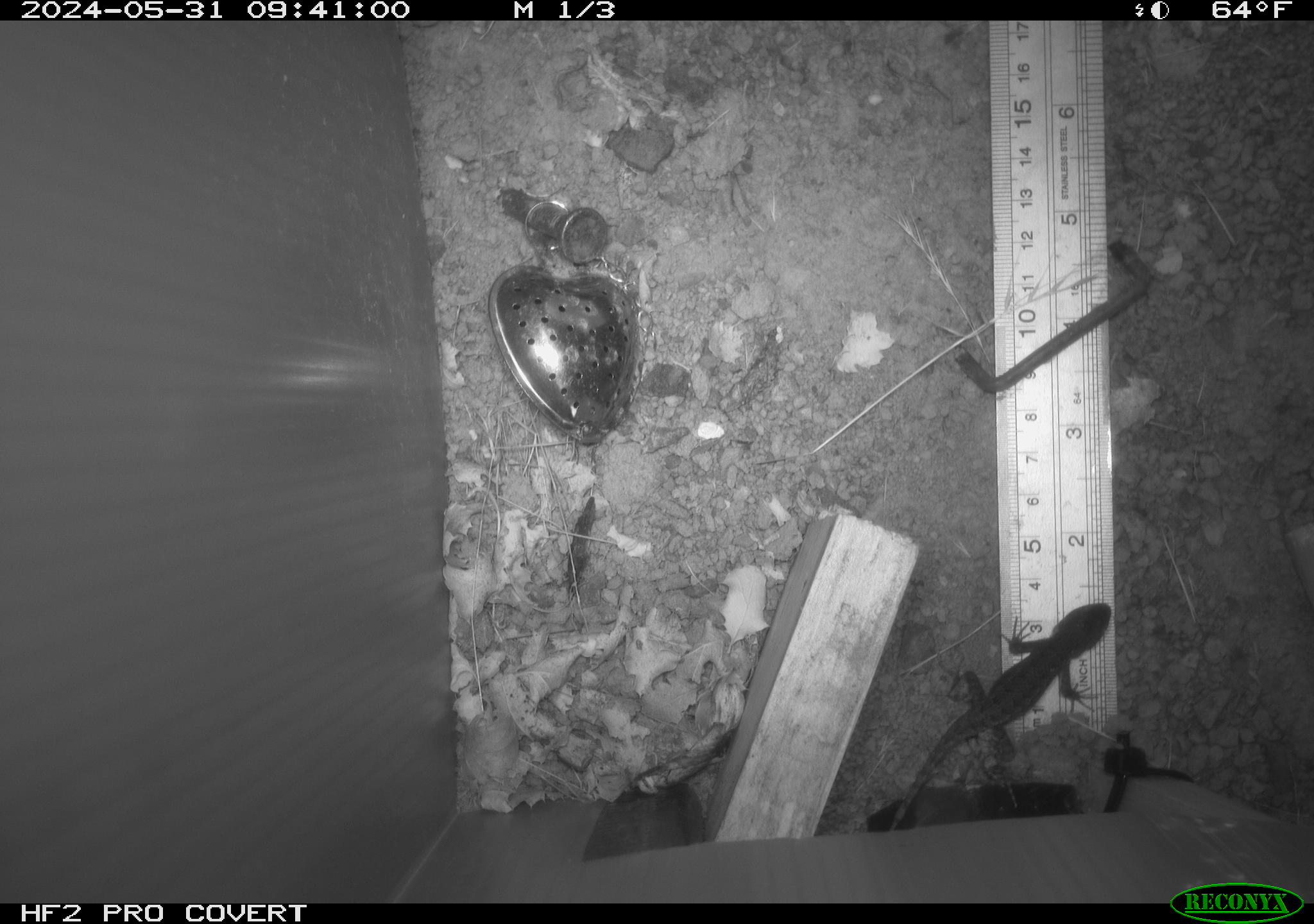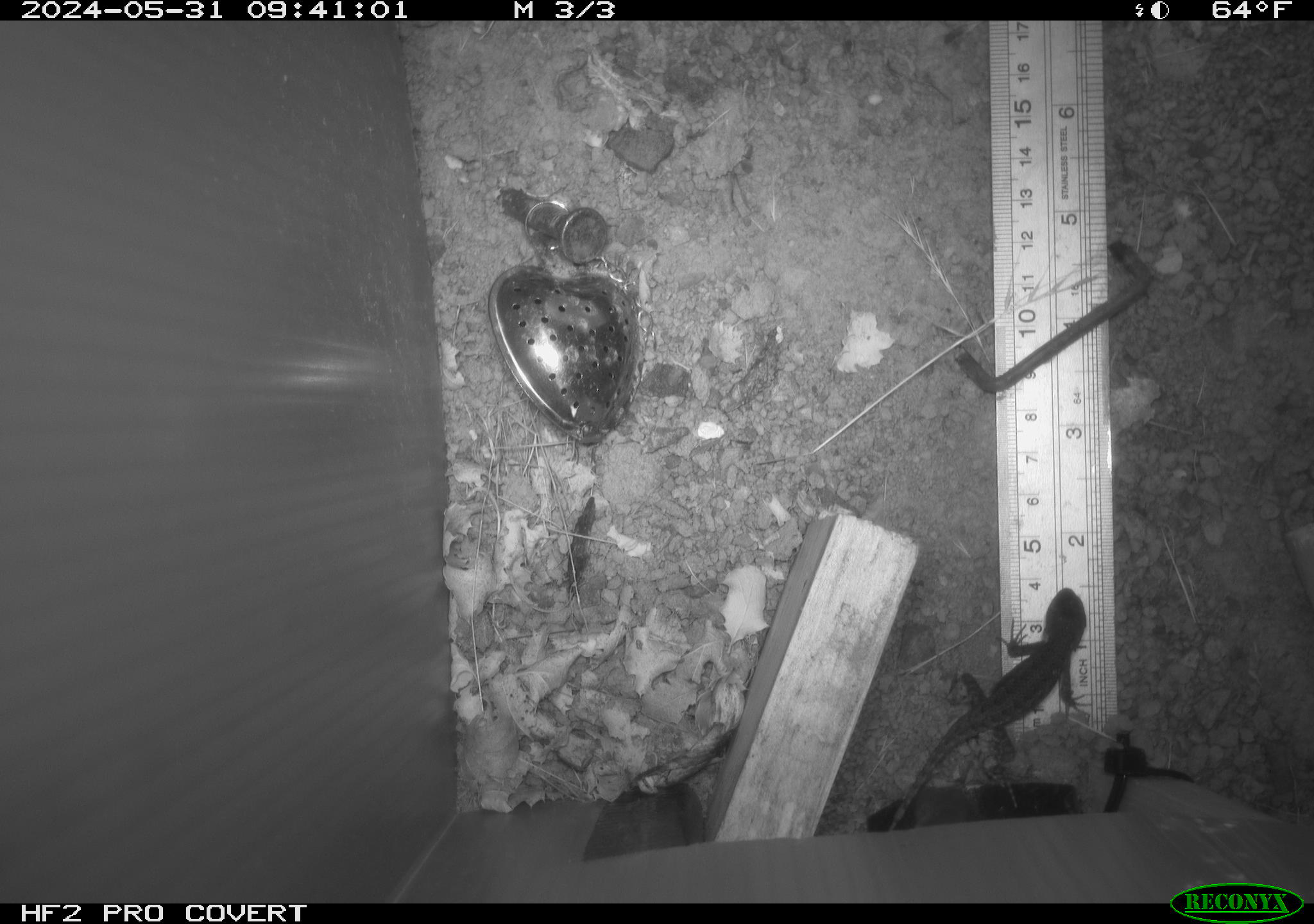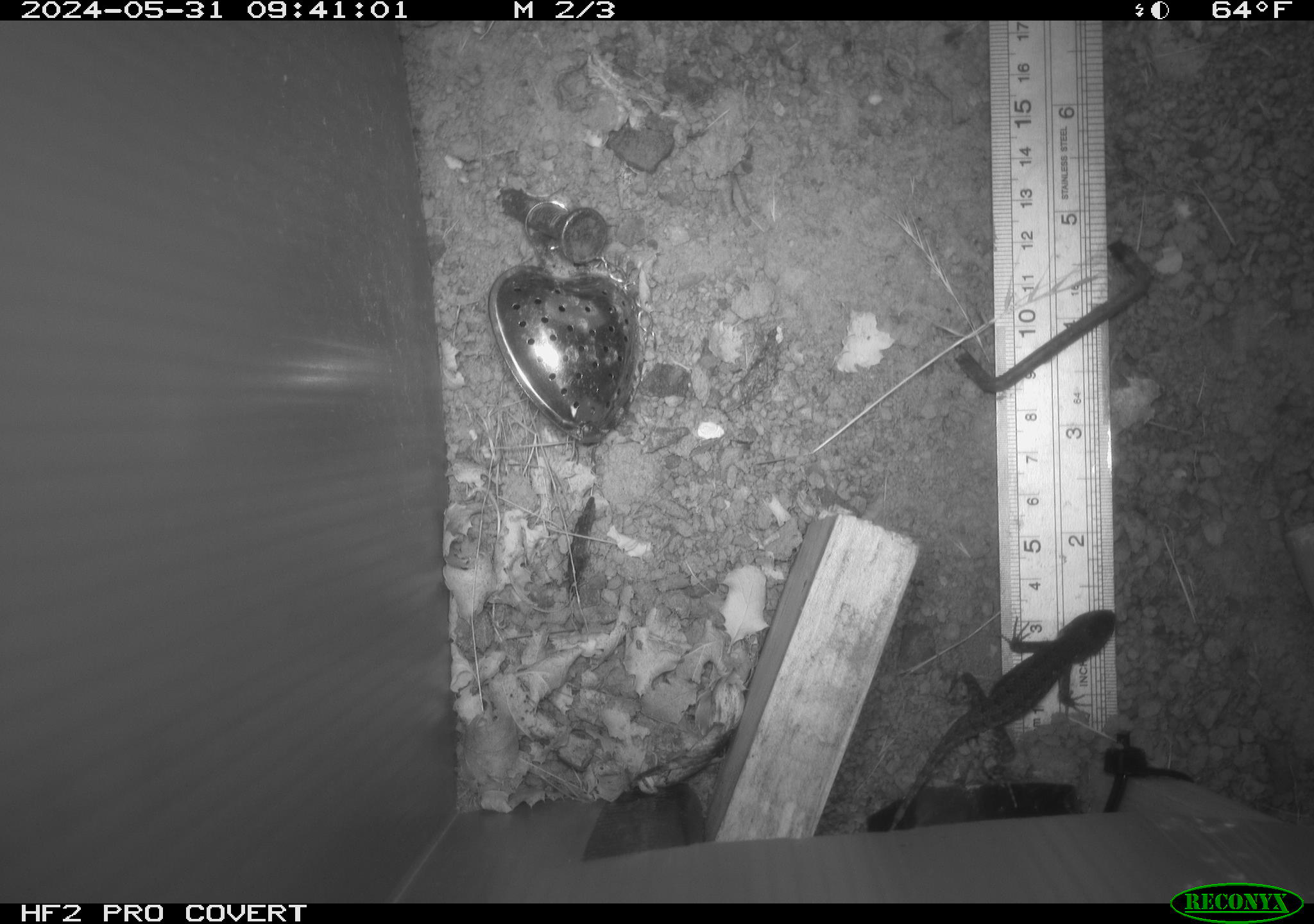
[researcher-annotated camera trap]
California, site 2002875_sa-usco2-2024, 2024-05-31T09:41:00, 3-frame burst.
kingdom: Animalia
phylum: Chordata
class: Reptilia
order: Squamata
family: Phrynosomatidae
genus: Sceloporus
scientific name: Sceloporus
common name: spiny lizards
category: sceloporus species